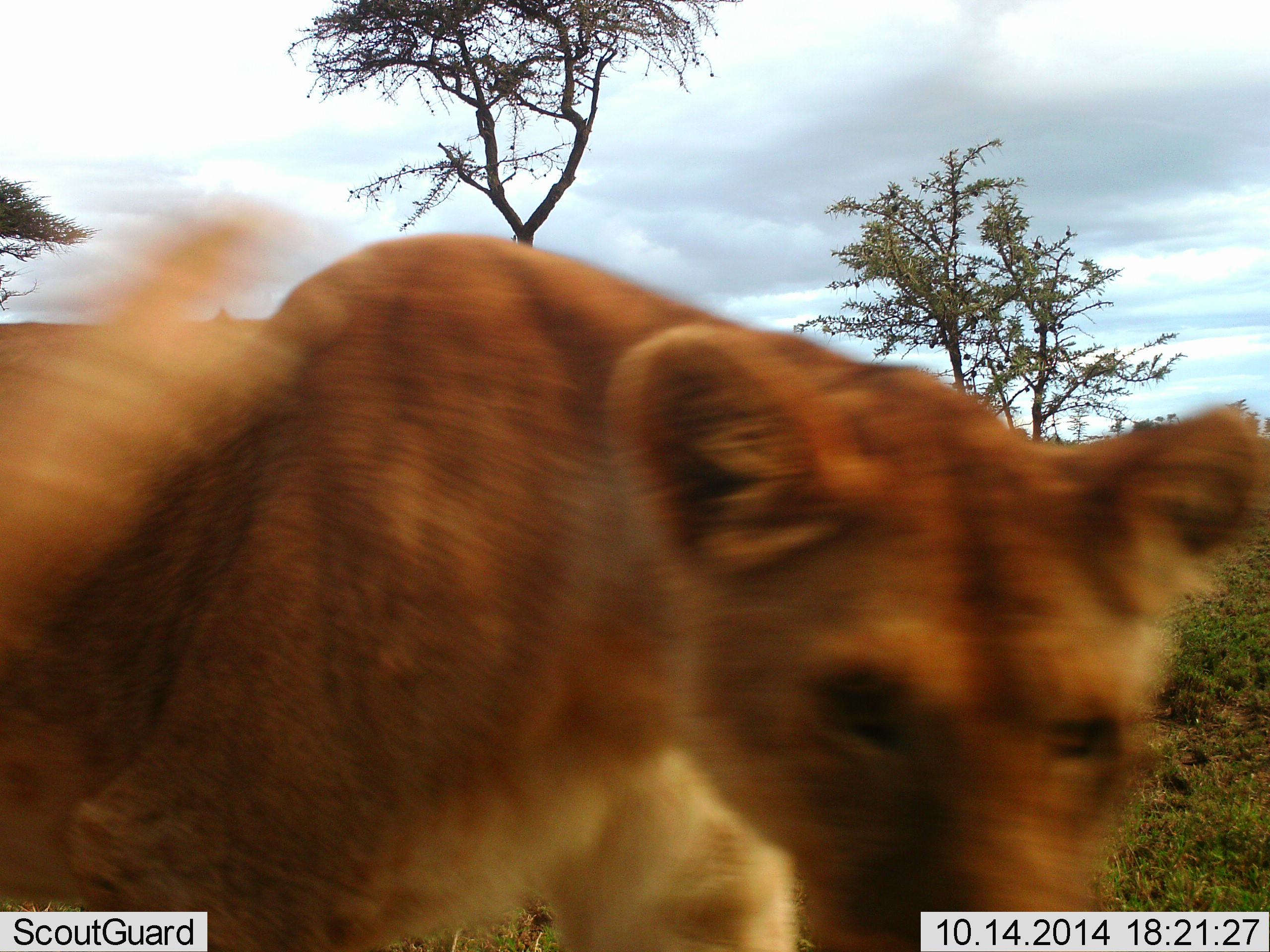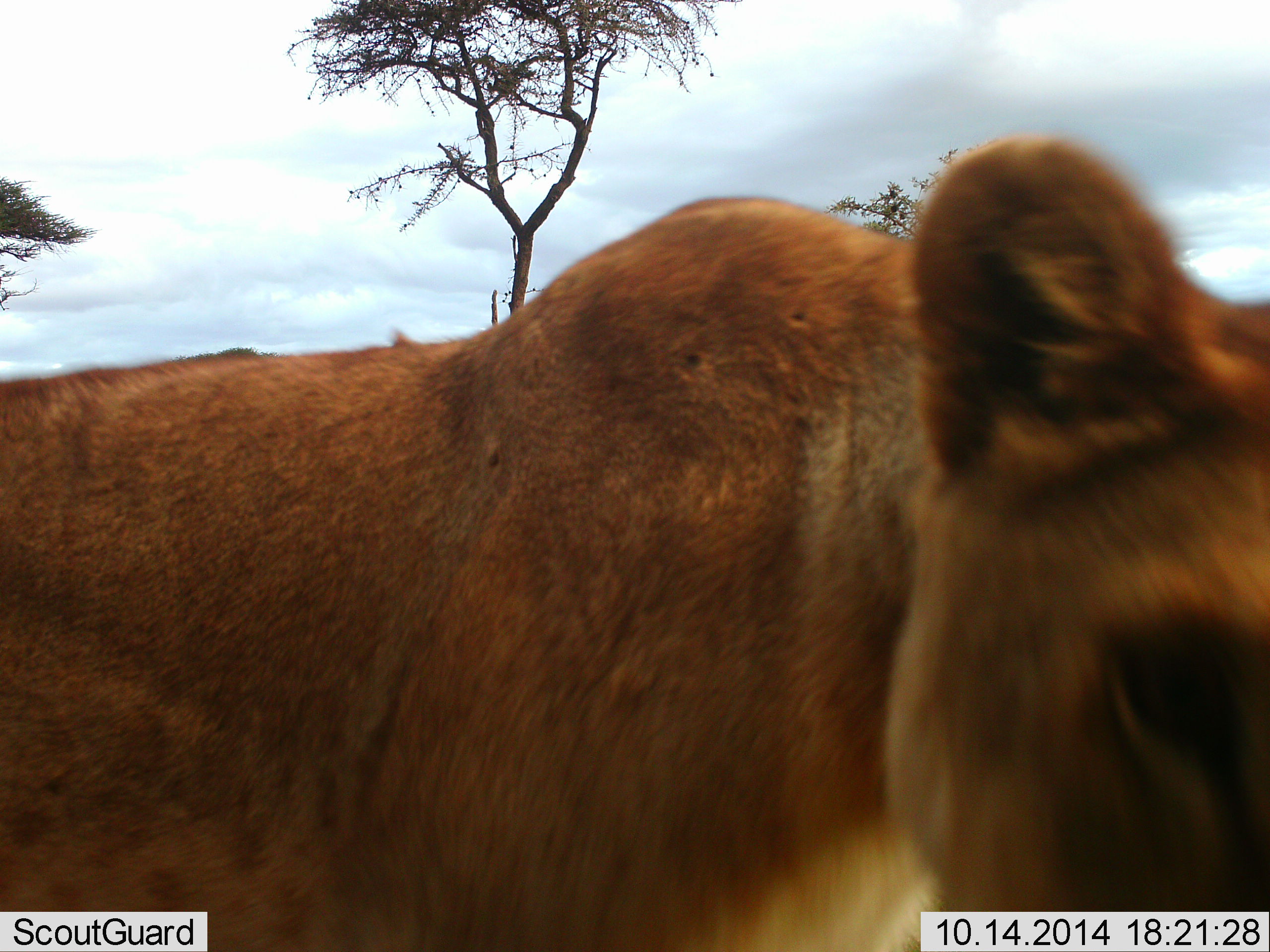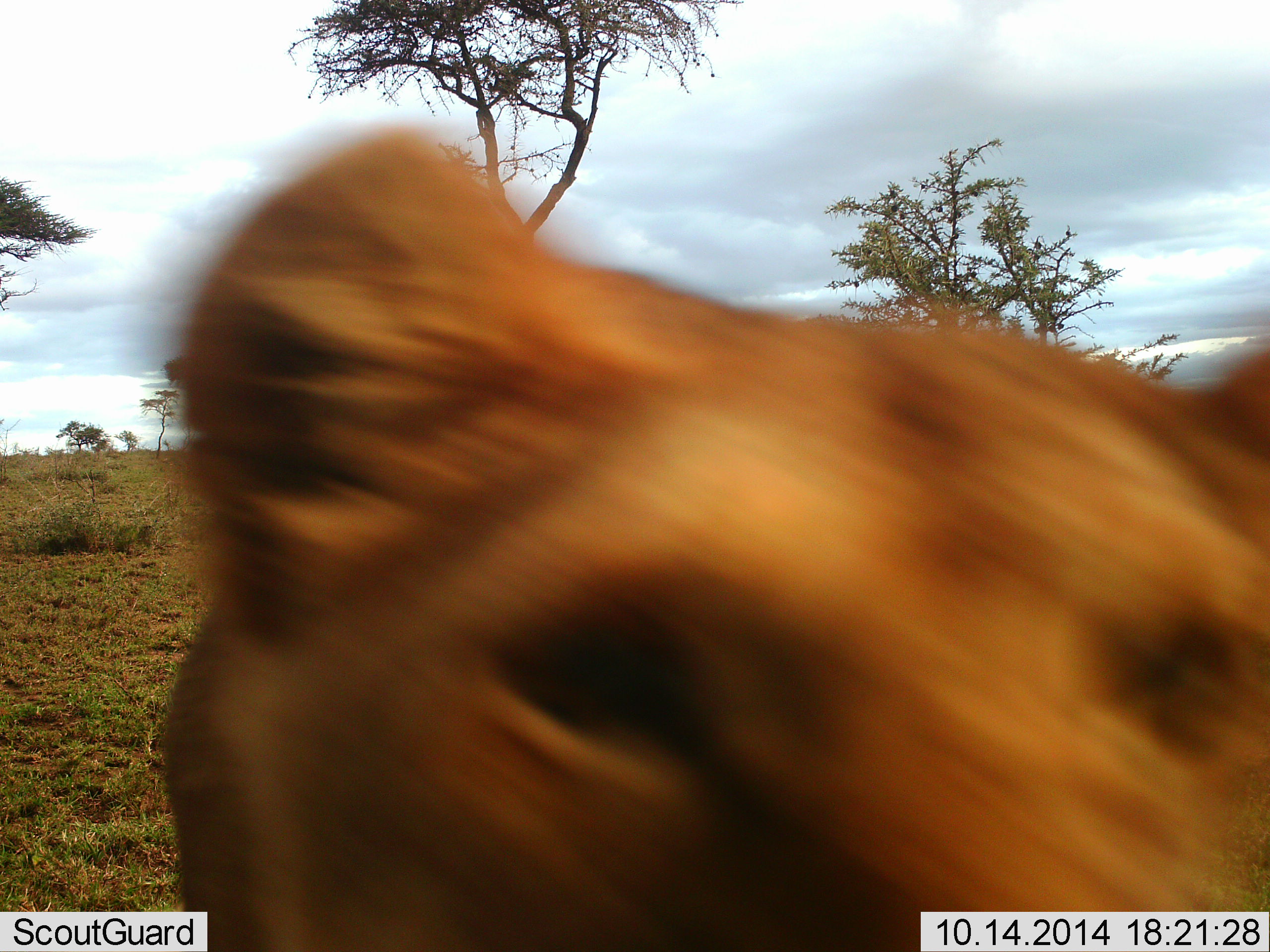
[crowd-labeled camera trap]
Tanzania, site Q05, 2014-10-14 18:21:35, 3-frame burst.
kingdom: Animalia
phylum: Chordata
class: Mammalia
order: Carnivora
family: Felidae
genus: Panthera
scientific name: Panthera leo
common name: lion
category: lionfemale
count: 1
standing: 20%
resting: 0%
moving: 80%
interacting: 10%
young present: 10%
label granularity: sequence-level